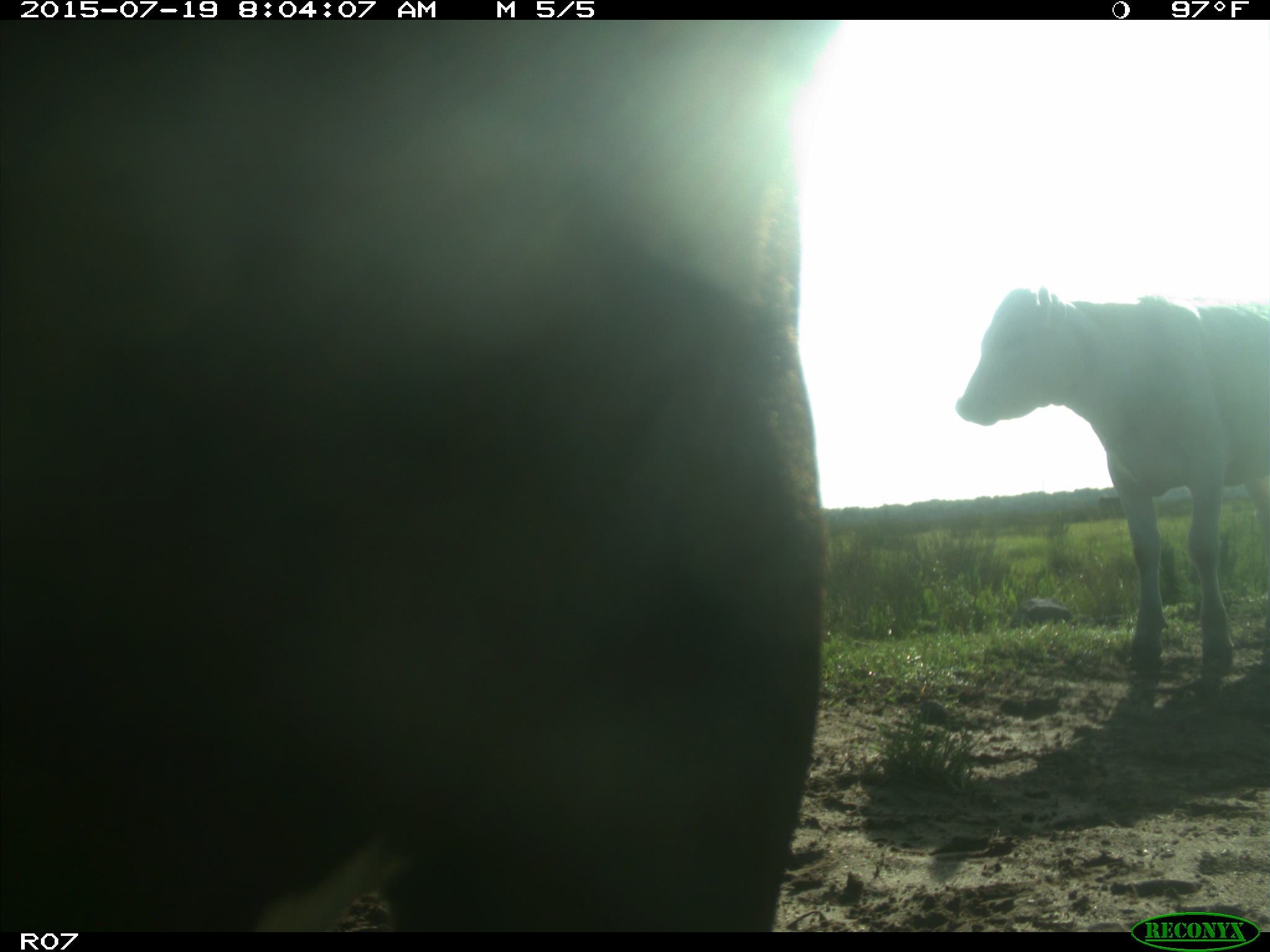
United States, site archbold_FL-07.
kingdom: Animalia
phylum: Chordata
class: Mammalia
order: Artiodactyla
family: Bovidae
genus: Bos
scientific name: Bos taurus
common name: domestic cow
Bos taurus (domestic cow).